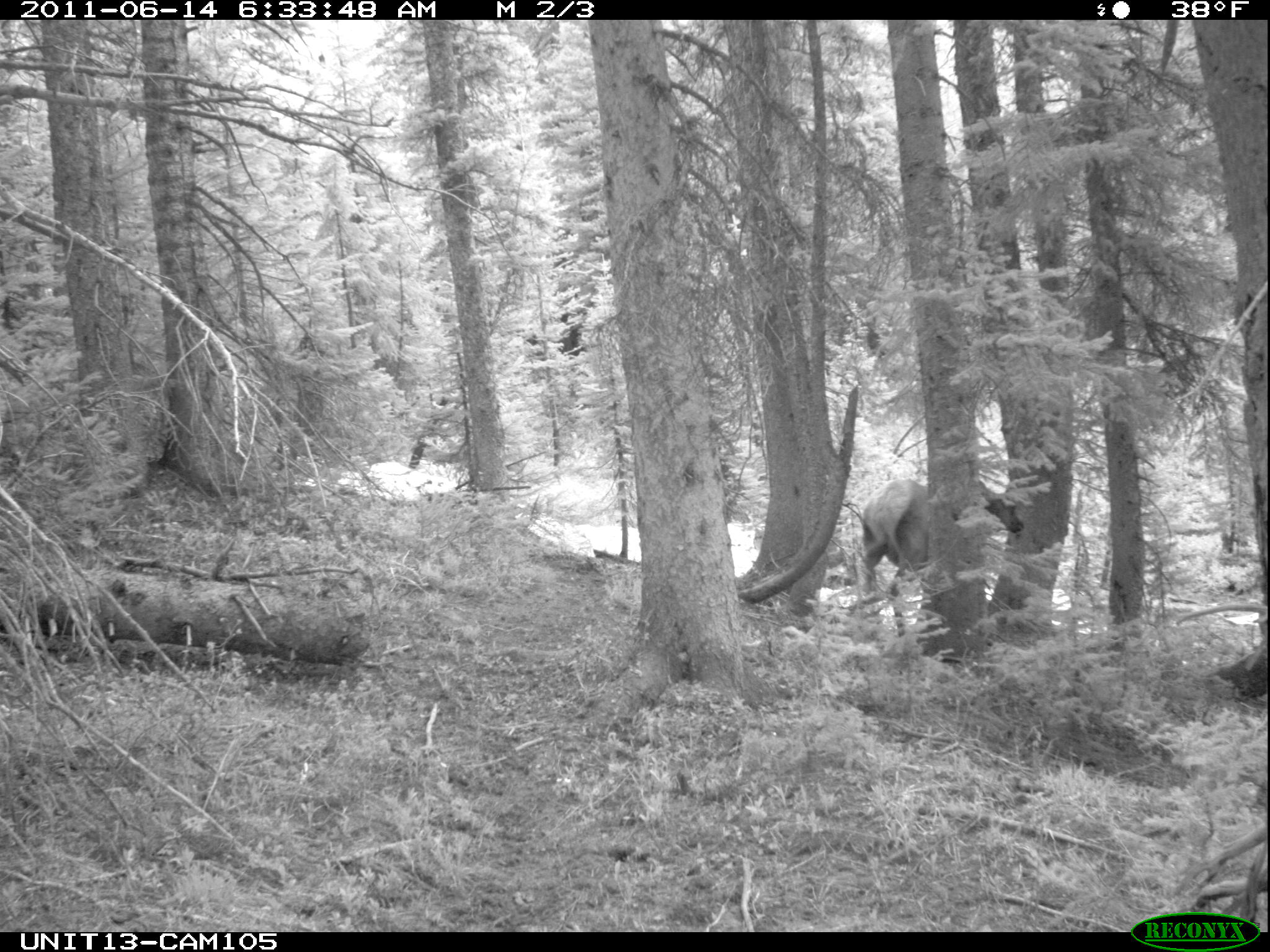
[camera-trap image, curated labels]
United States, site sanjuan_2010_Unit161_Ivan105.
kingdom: Animalia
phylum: Chordata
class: Mammalia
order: Artiodactyla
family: Cervidae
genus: Cervus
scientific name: Cervus elaphus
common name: red deer